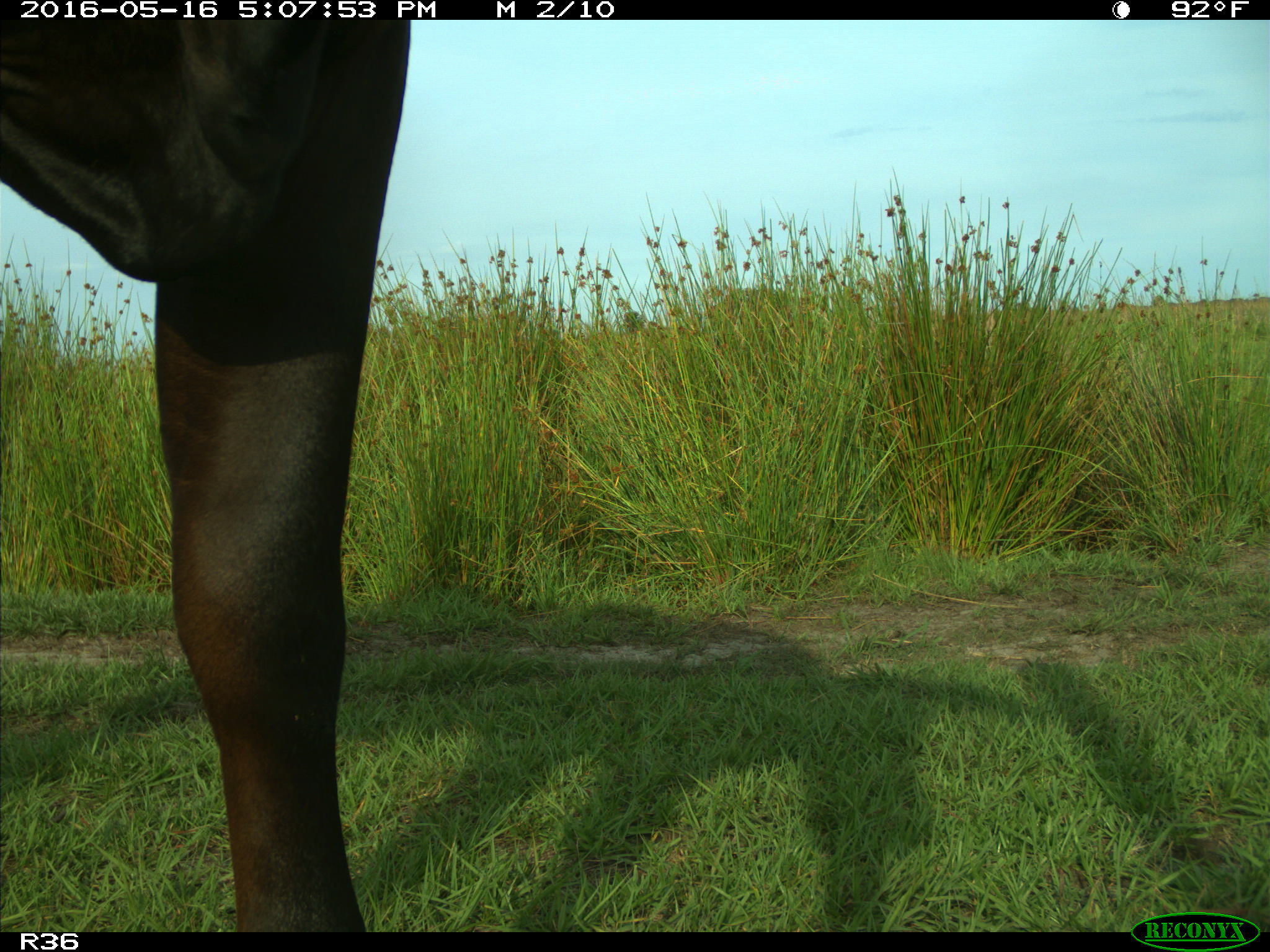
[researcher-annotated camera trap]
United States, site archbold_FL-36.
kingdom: Animalia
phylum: Chordata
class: Mammalia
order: Artiodactyla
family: Bovidae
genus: Bos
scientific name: Bos taurus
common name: domestic cow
Bos taurus (domestic cow).